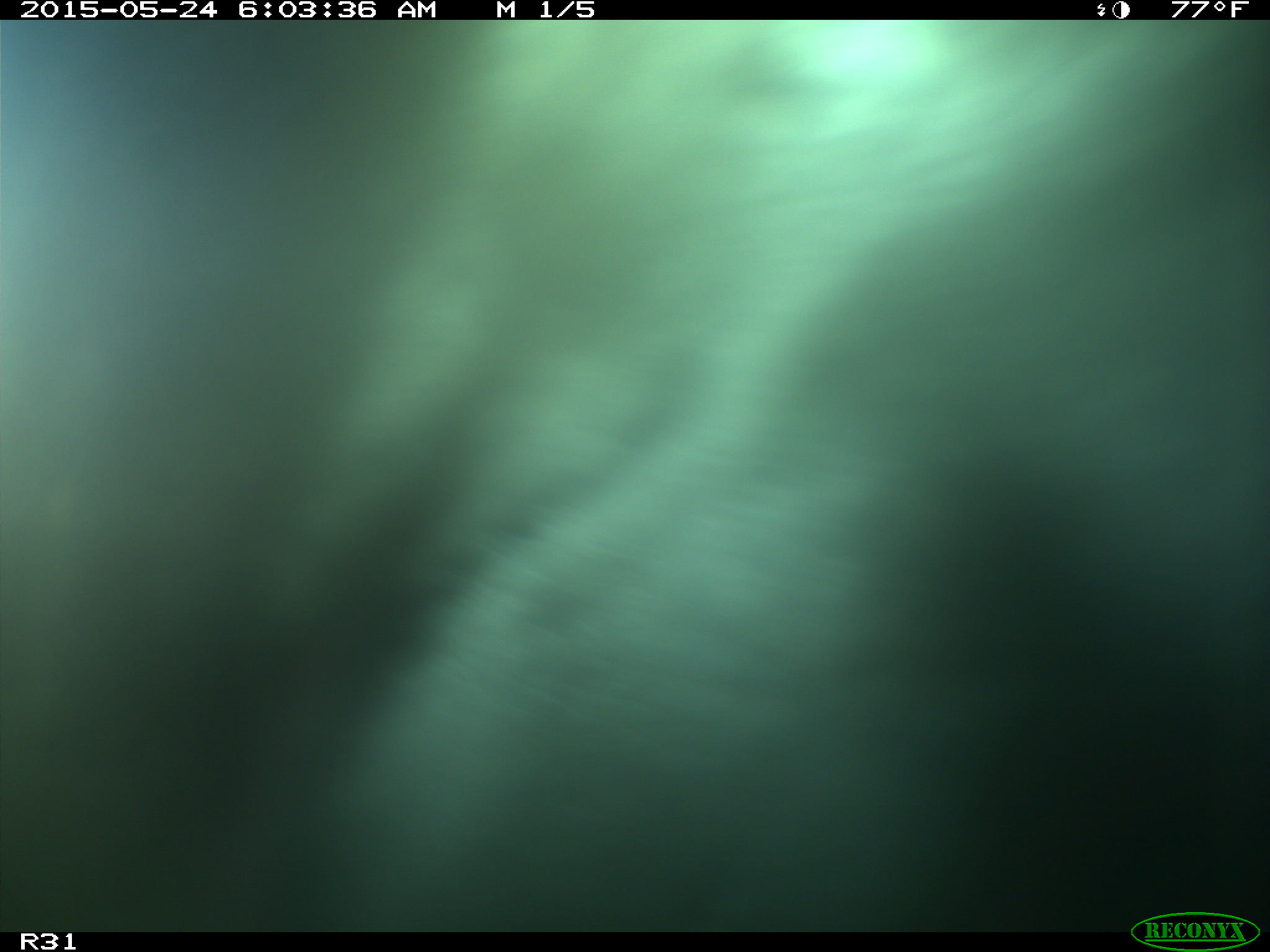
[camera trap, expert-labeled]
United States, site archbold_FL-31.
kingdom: Animalia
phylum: Chordata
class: Mammalia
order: Artiodactyla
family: Bovidae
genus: Bos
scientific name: Bos taurus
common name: domestic cow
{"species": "Bos taurus (domestic cow)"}